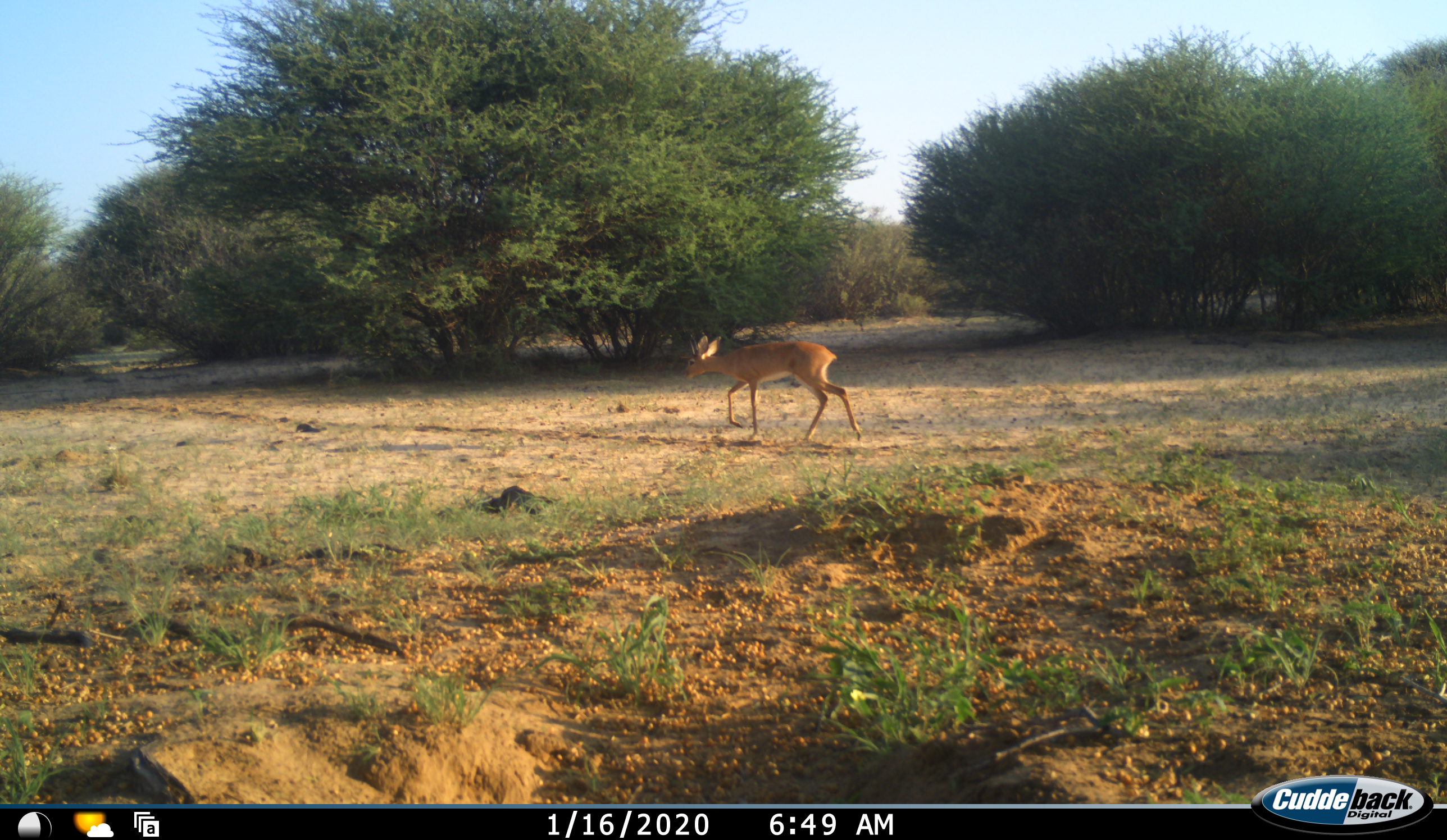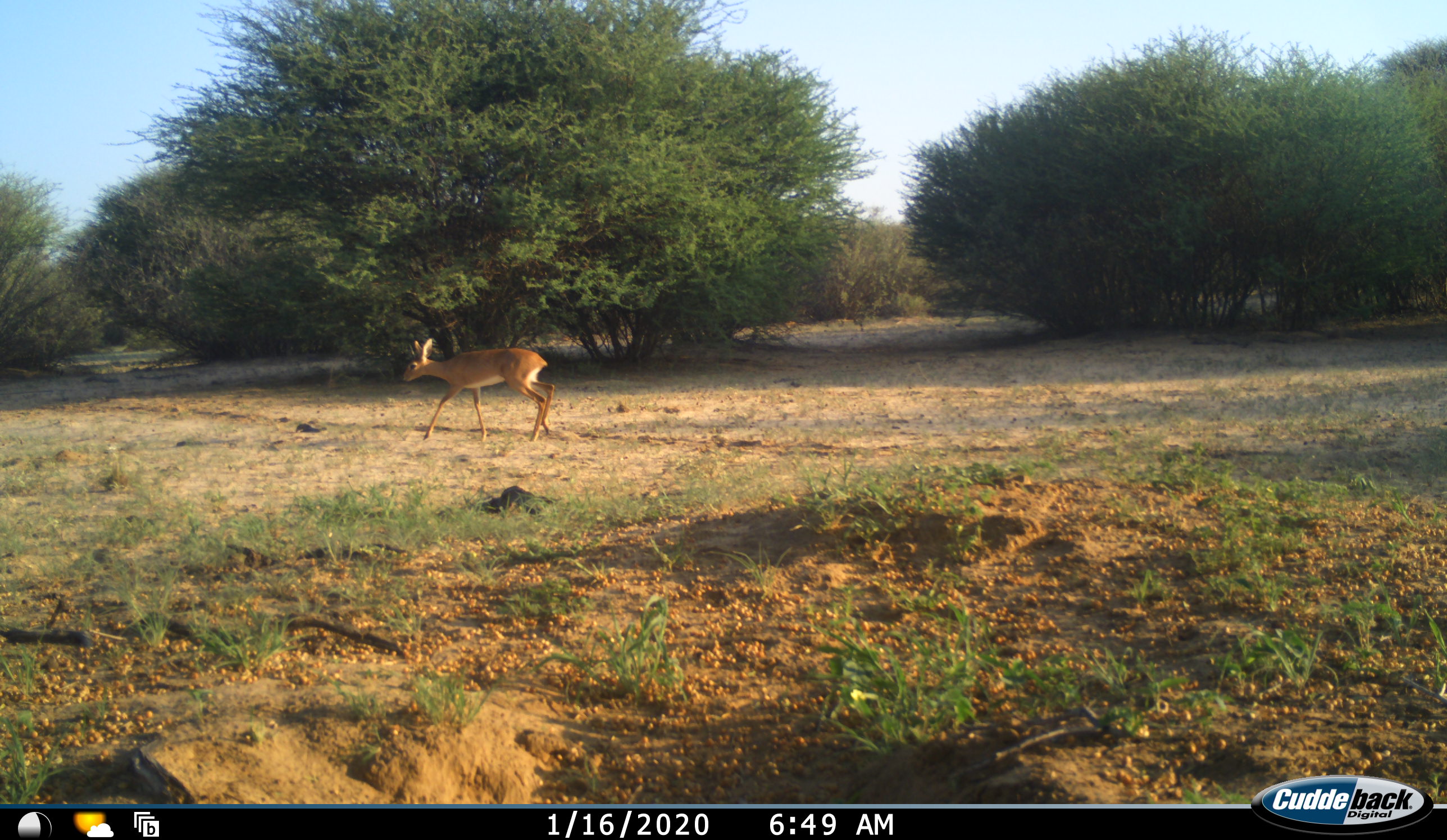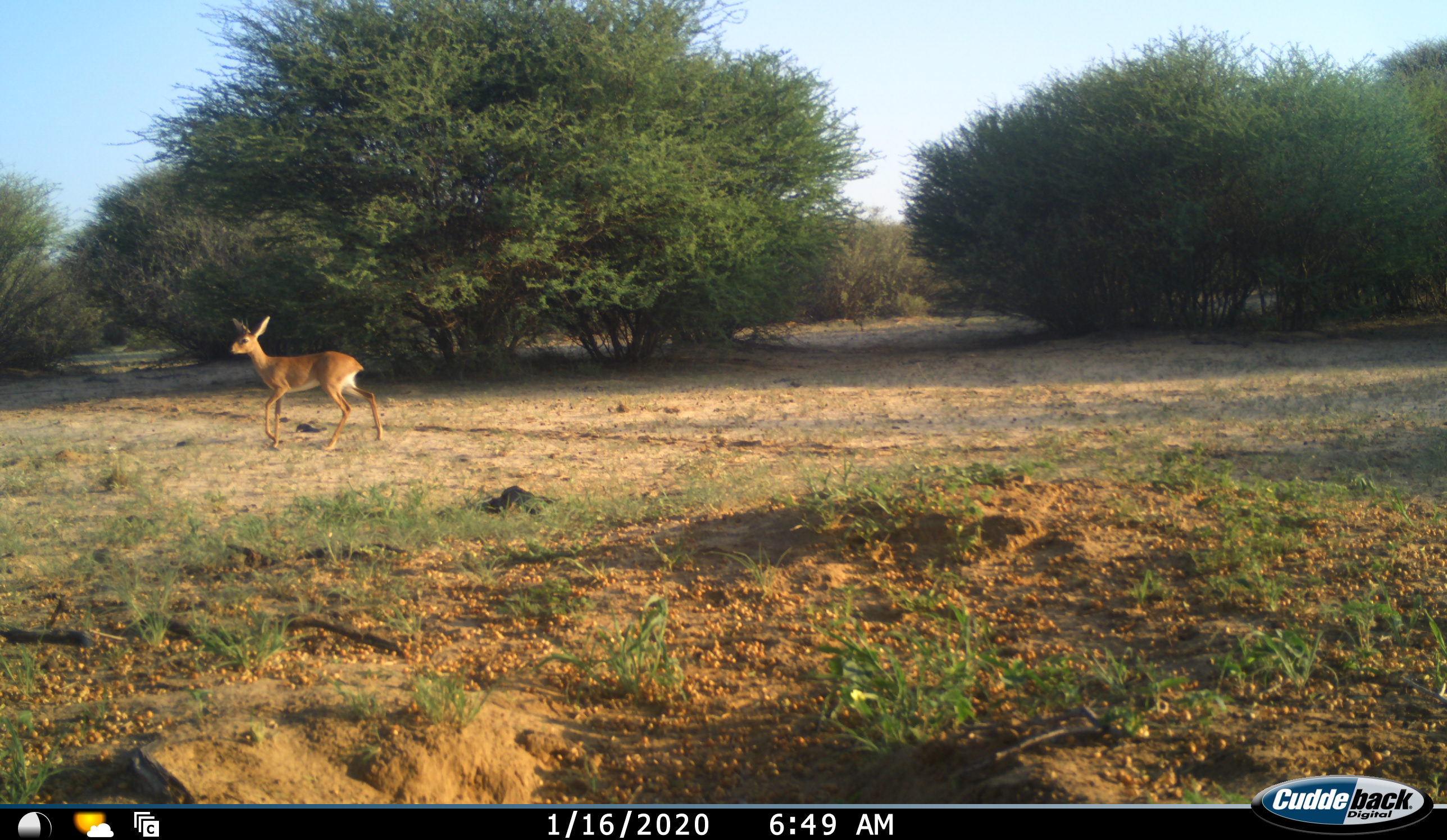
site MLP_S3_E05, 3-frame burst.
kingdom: Animalia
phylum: Chordata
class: Mammalia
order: Artiodactyla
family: Bovidae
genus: Raphicerus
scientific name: Raphicerus campestris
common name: steenbok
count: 1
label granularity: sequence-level